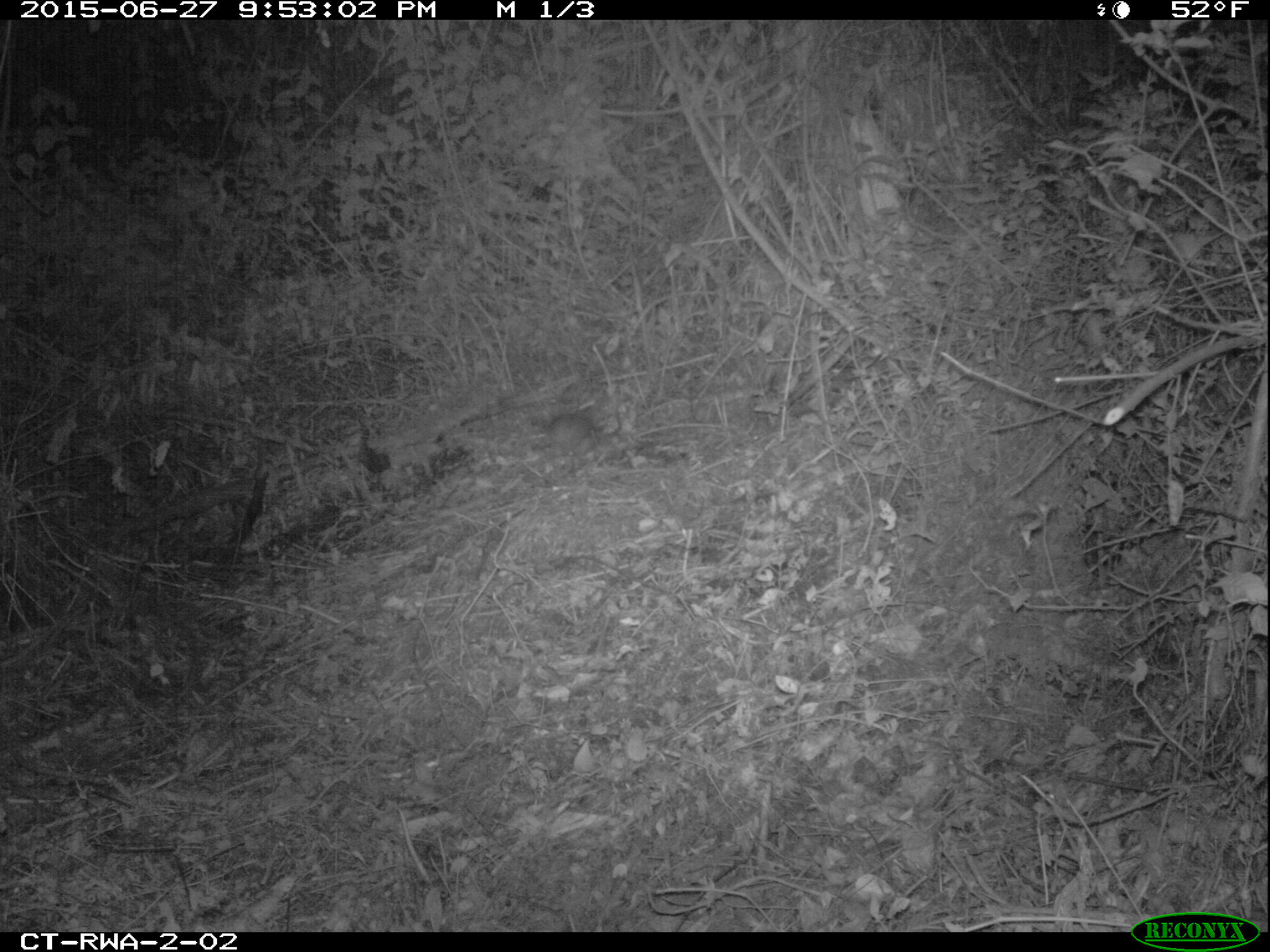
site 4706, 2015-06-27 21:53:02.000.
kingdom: Animalia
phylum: Chordata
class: Mammalia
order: Rodentia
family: Nesomyidae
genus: Cricetomys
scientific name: Cricetomys gambianus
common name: african giant pouched rat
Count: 1.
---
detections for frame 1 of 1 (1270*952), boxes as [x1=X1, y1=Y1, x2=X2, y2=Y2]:
cricetomys gambianus: [x1=543, y1=409, x2=622, y2=457]